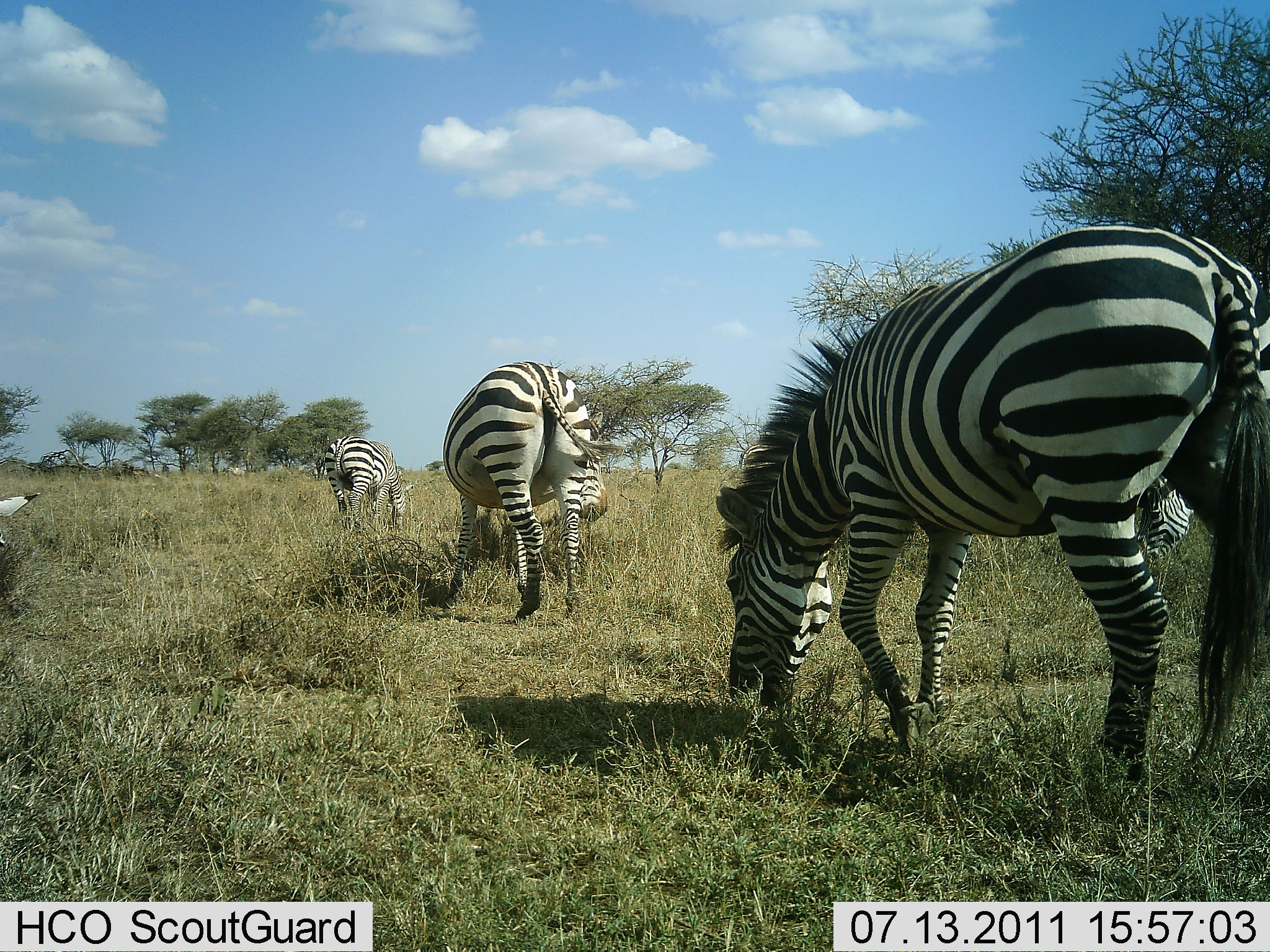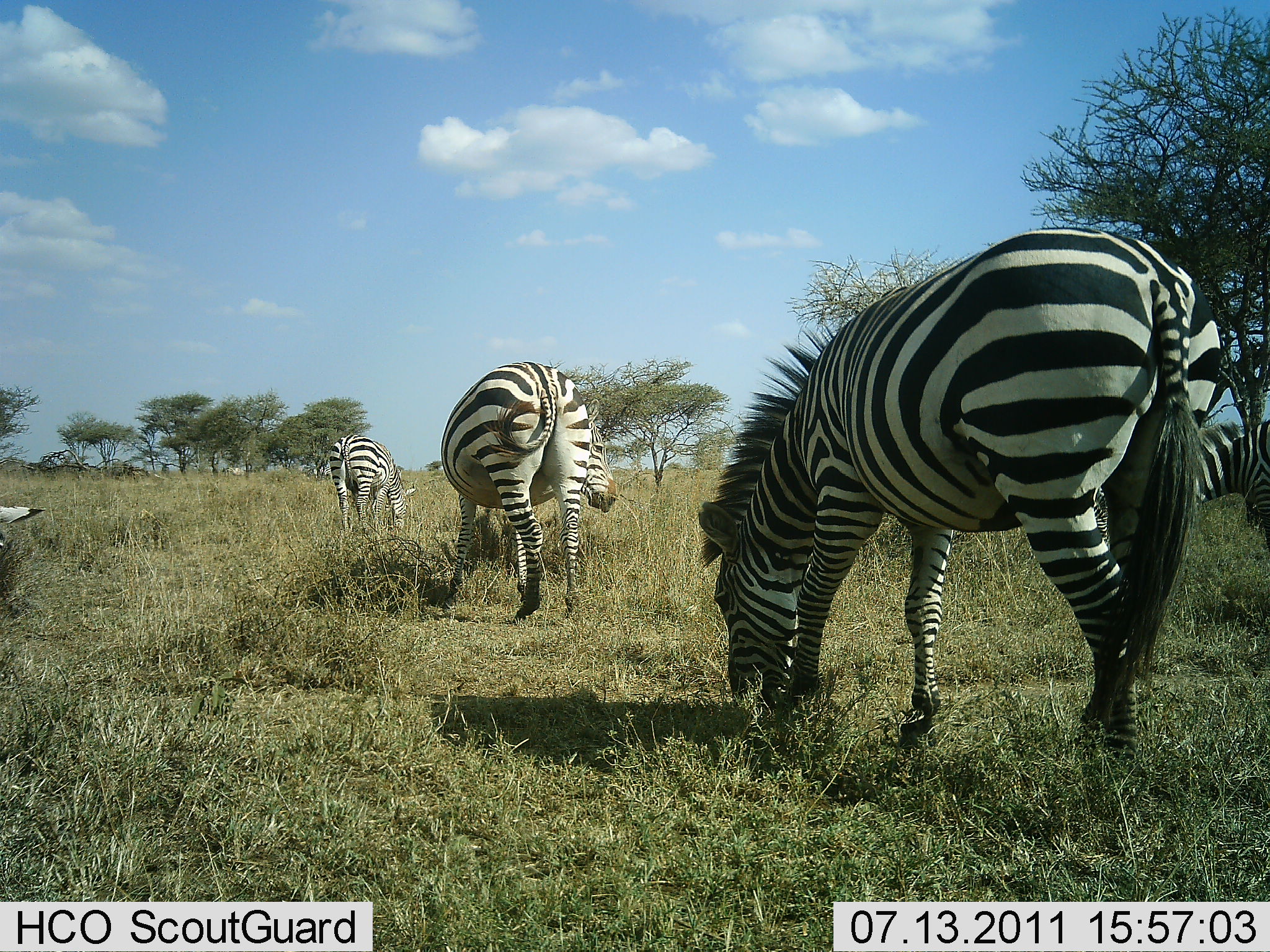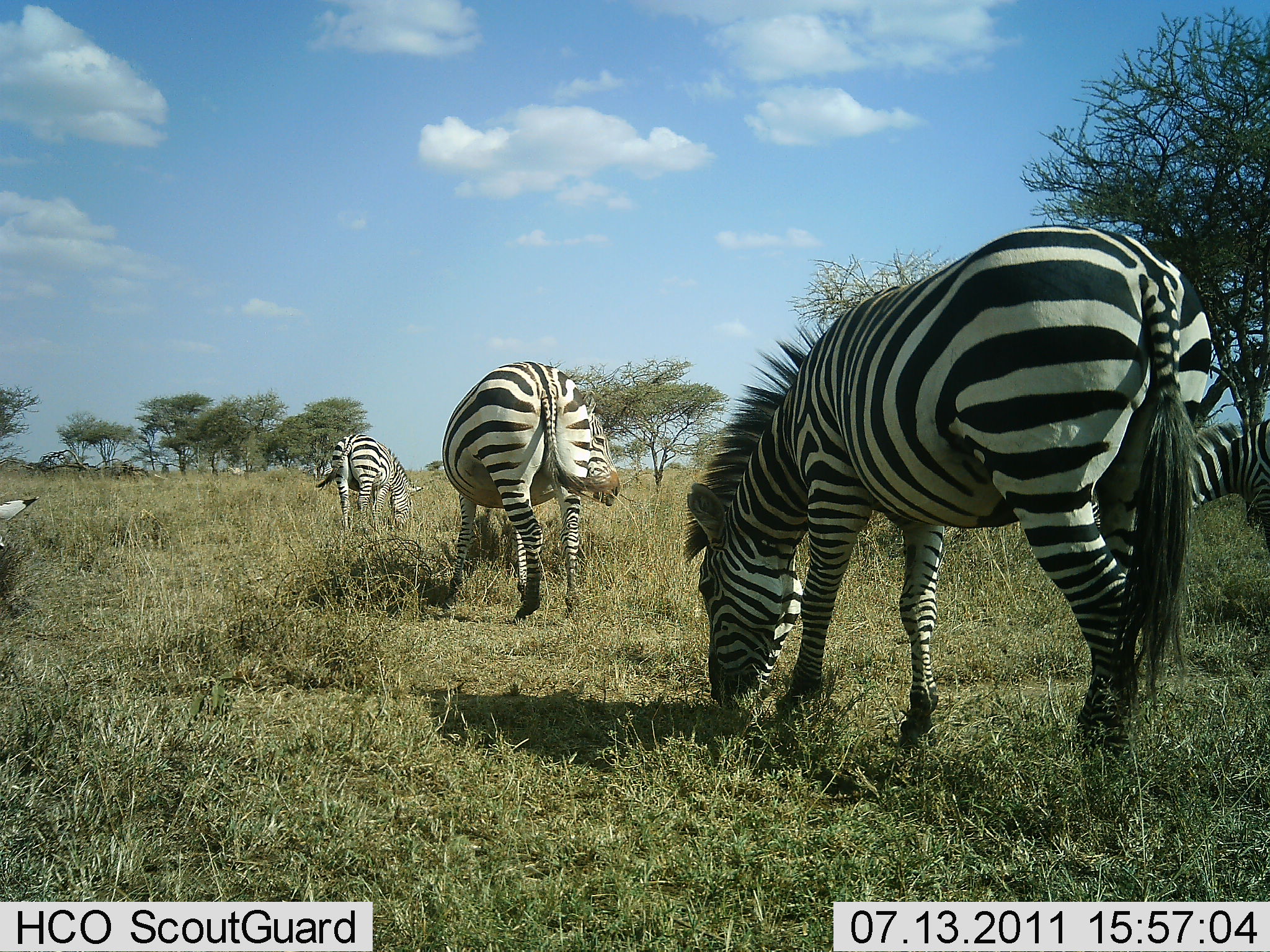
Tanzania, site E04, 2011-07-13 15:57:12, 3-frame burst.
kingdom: Animalia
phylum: Chordata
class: Mammalia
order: Perissodactyla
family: Equidae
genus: Equus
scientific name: Equus quagga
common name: plains zebra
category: zebra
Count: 5.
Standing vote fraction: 17%.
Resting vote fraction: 8%.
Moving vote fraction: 17%.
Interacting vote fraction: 0%.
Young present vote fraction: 0%.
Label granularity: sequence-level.